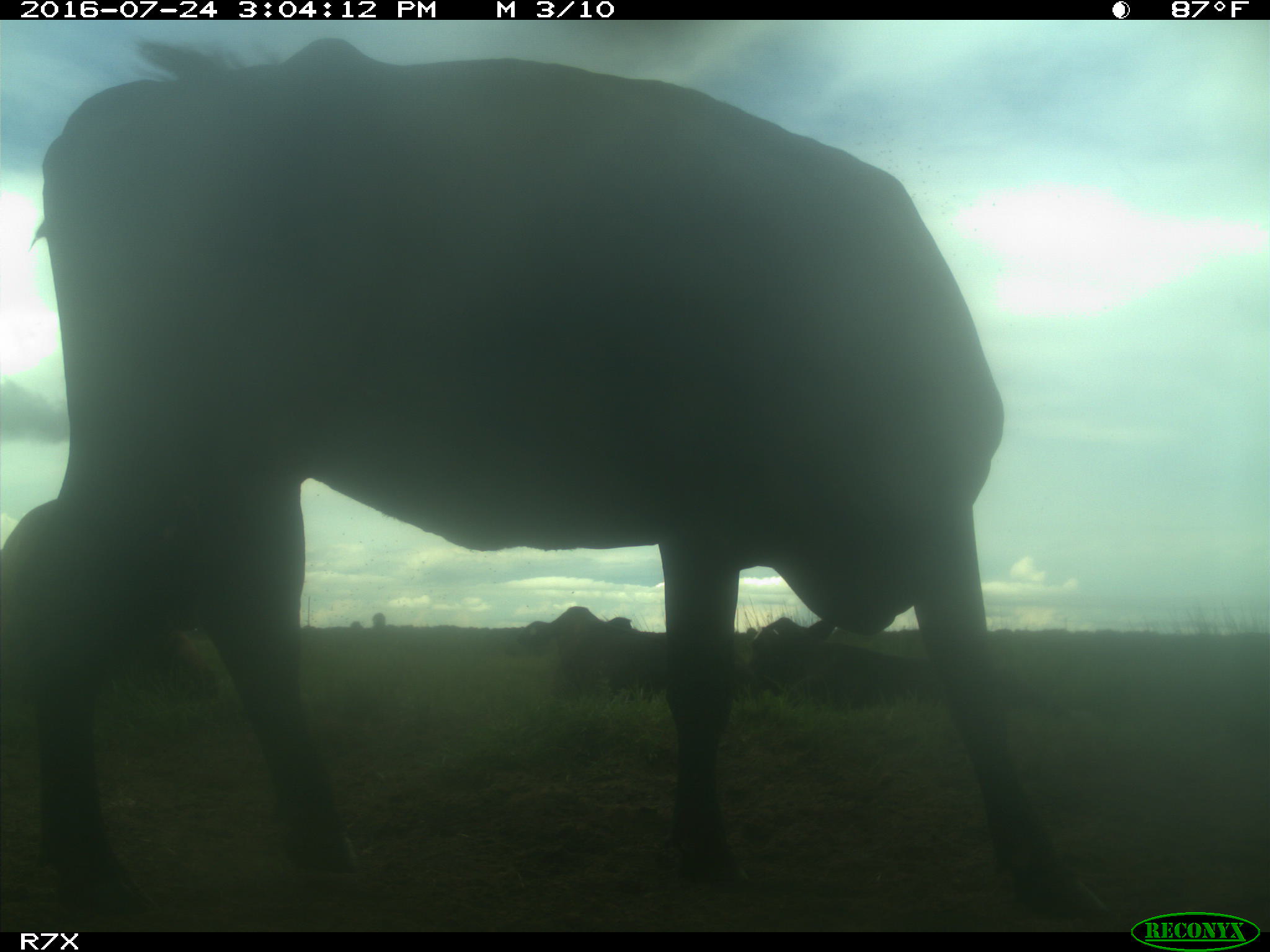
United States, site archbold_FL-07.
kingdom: Animalia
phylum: Chordata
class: Mammalia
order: Artiodactyla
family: Bovidae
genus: Bos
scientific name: Bos taurus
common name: domestic cow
Bos taurus (domestic cow).